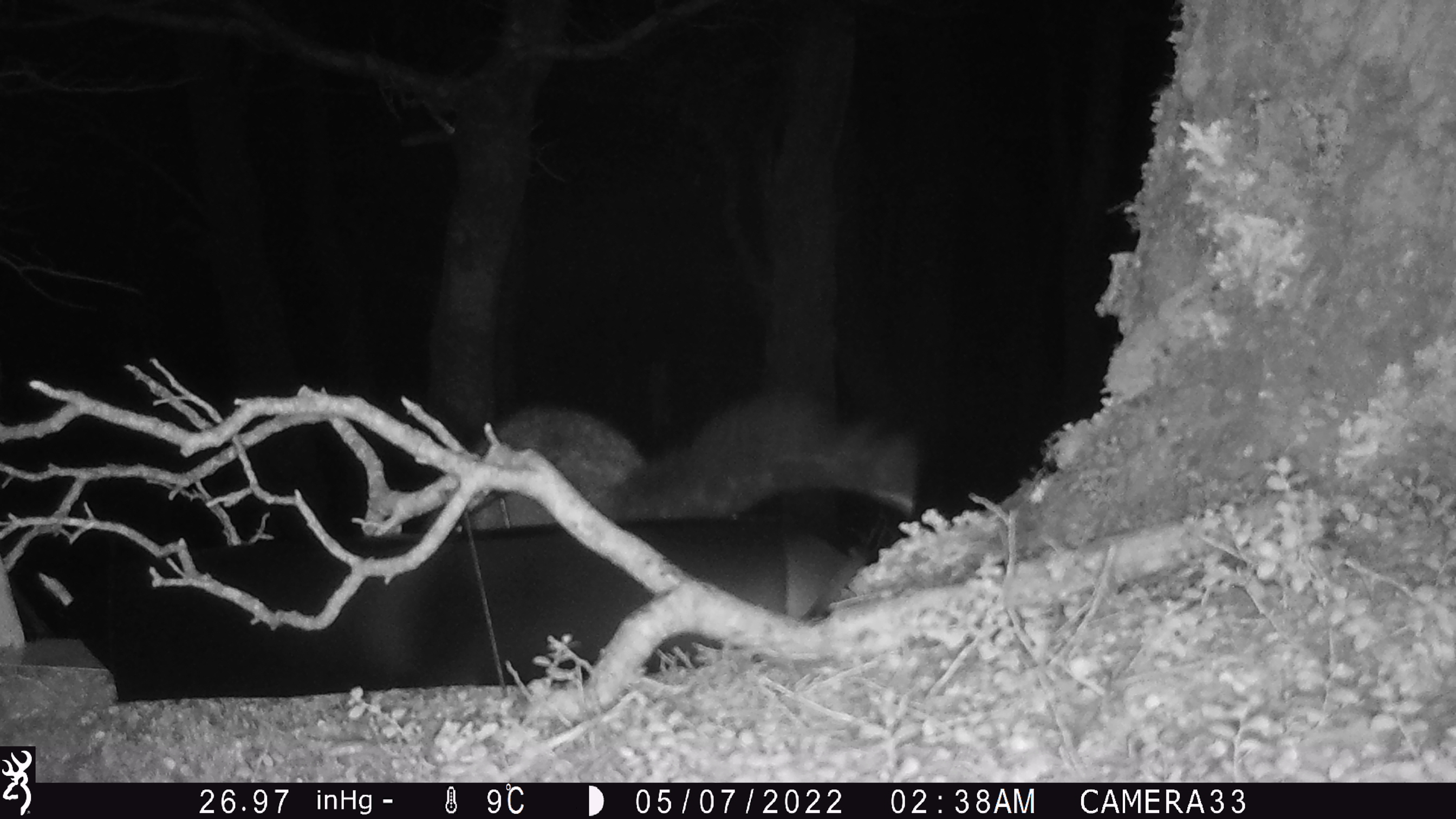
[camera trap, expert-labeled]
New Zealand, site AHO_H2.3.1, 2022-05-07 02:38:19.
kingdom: Animalia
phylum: Chordata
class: Mammalia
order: Diprotodontia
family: Phalangeridae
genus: Trichosurus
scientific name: Trichosurus vulpecula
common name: common brushtail possum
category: possum